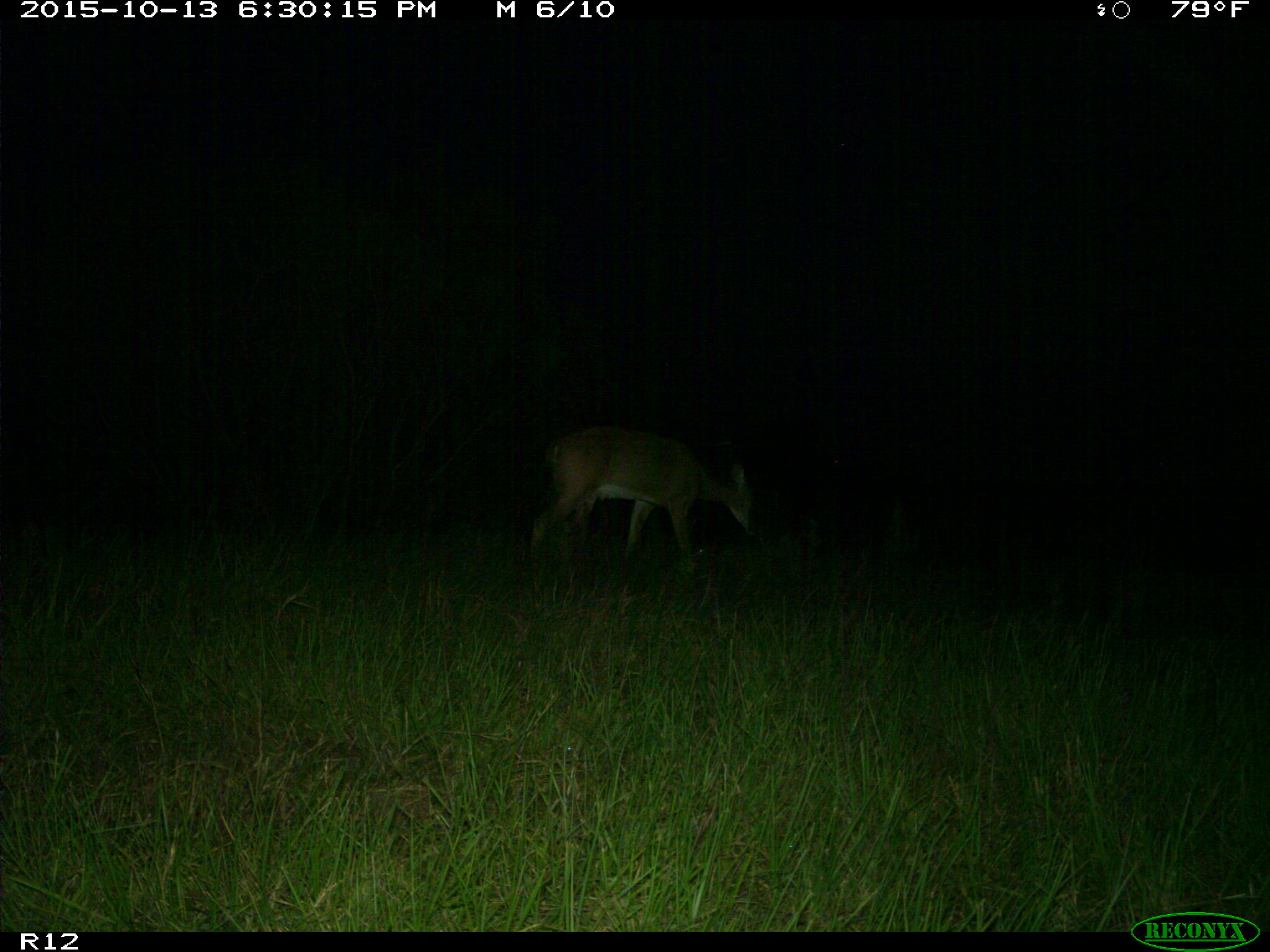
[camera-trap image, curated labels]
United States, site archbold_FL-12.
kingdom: Animalia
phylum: Chordata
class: Mammalia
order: Artiodactyla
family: Cervidae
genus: Odocoileus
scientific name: Odocoileus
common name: deer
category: unidentified deer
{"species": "unidentified deer (deer) (Odocoileus)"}